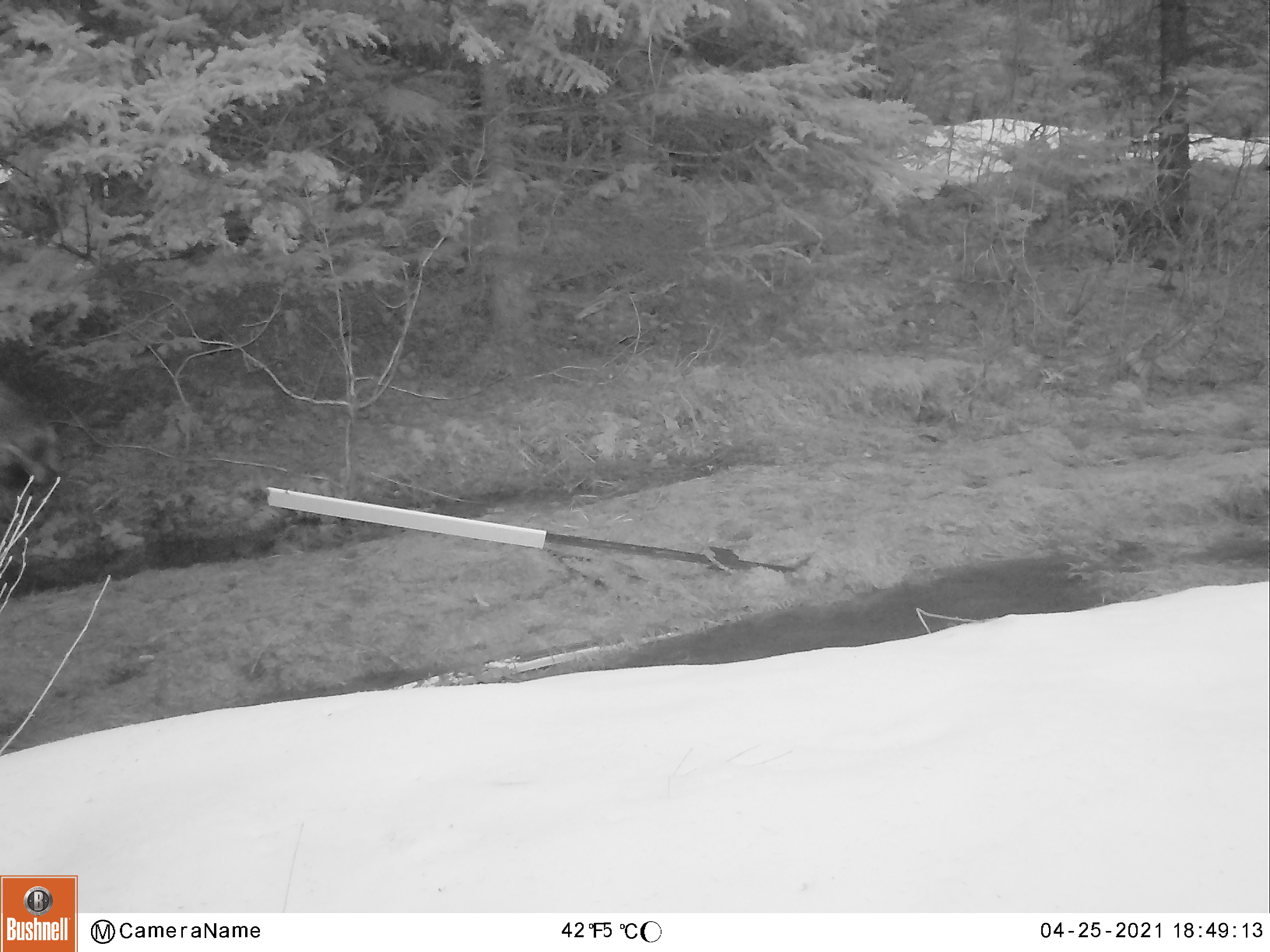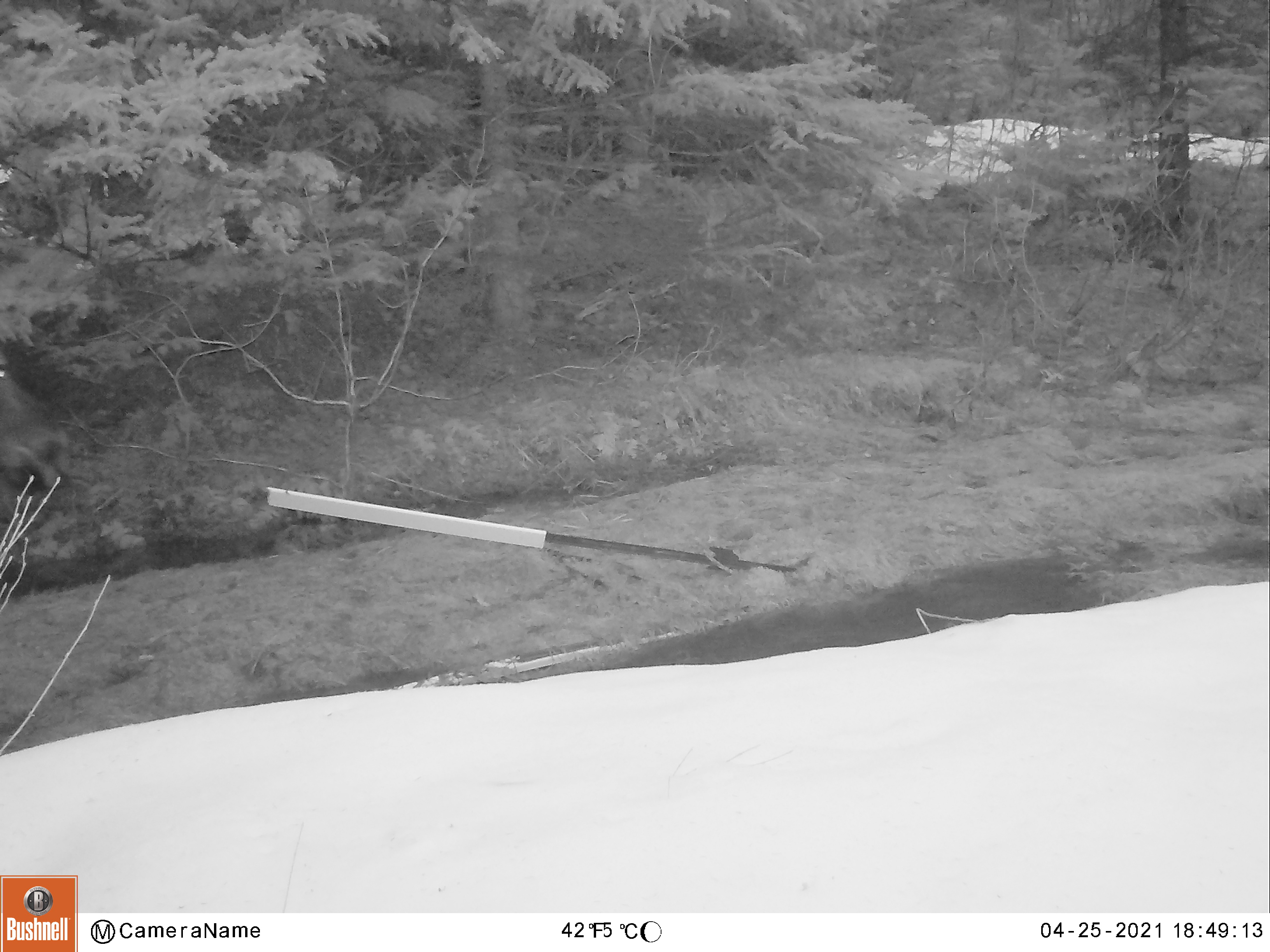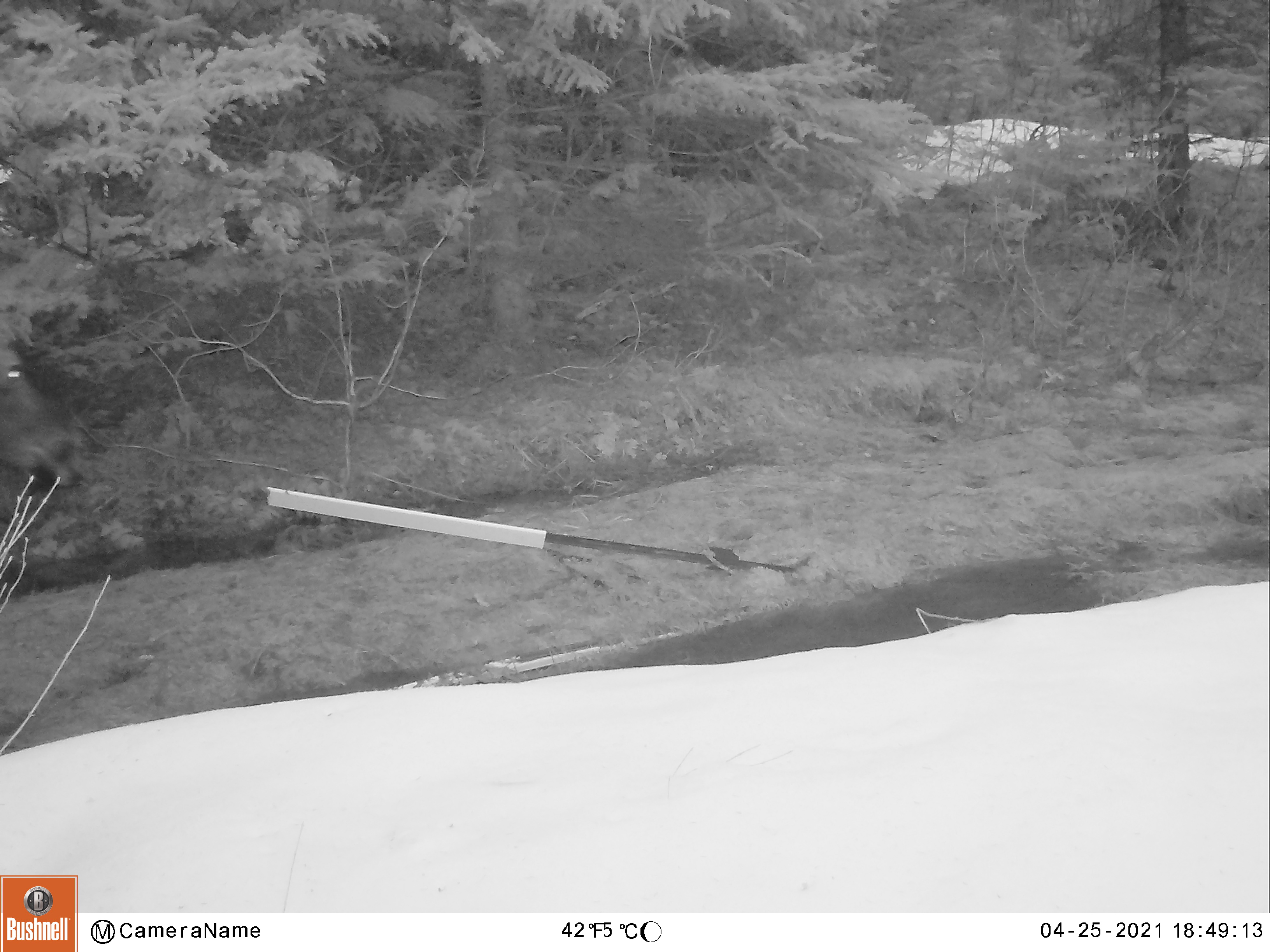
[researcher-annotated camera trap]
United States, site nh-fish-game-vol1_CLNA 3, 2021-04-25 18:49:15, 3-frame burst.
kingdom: Animalia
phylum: Chordata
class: Mammalia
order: Artiodactyla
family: Cervidae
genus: Alces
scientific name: Alces alces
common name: moose